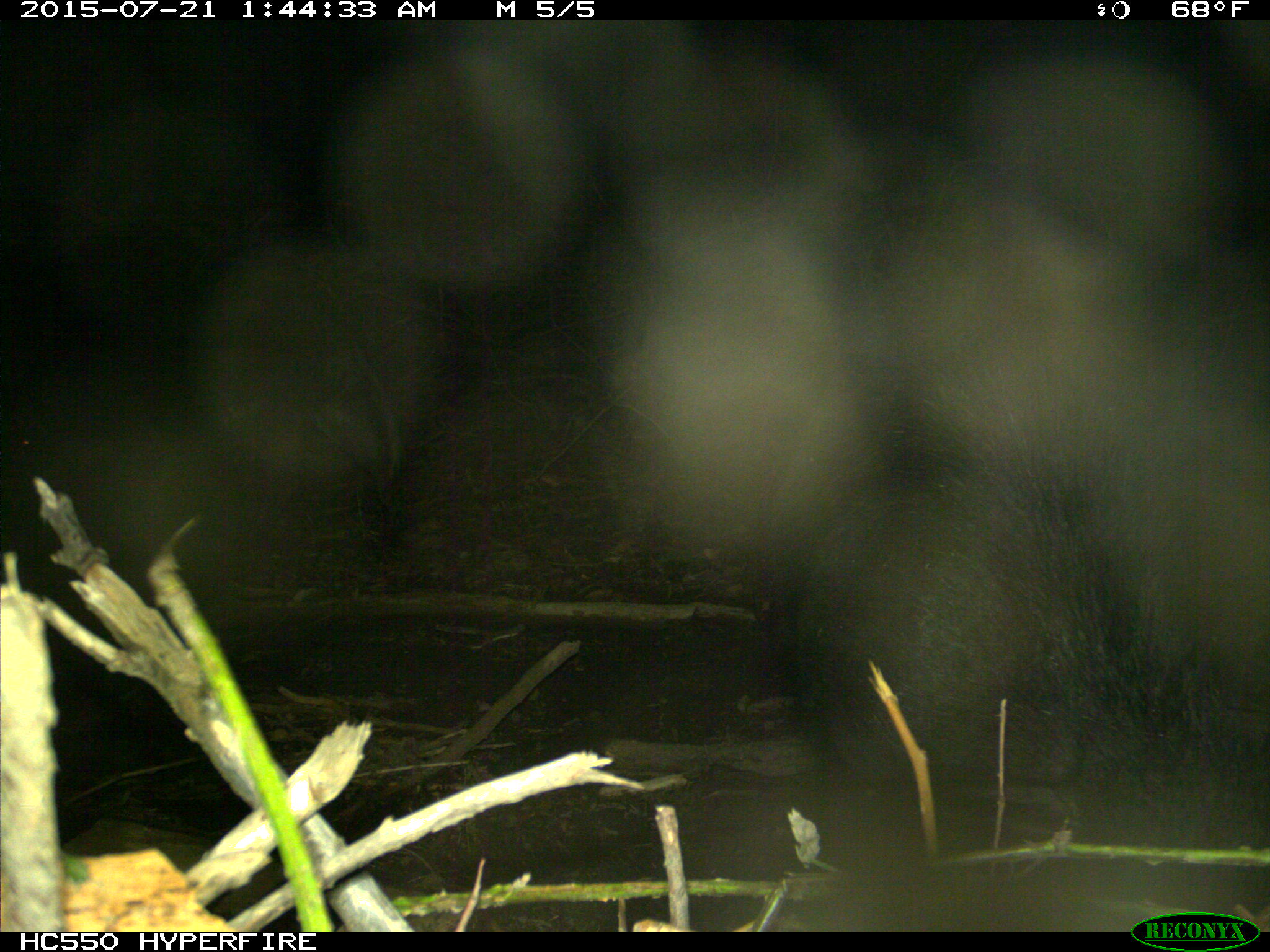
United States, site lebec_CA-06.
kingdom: Animalia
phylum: Chordata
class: Mammalia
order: Artiodactyla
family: Suidae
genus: Sus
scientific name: Sus scrofa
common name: wild boar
Sus scrofa (wild boar).